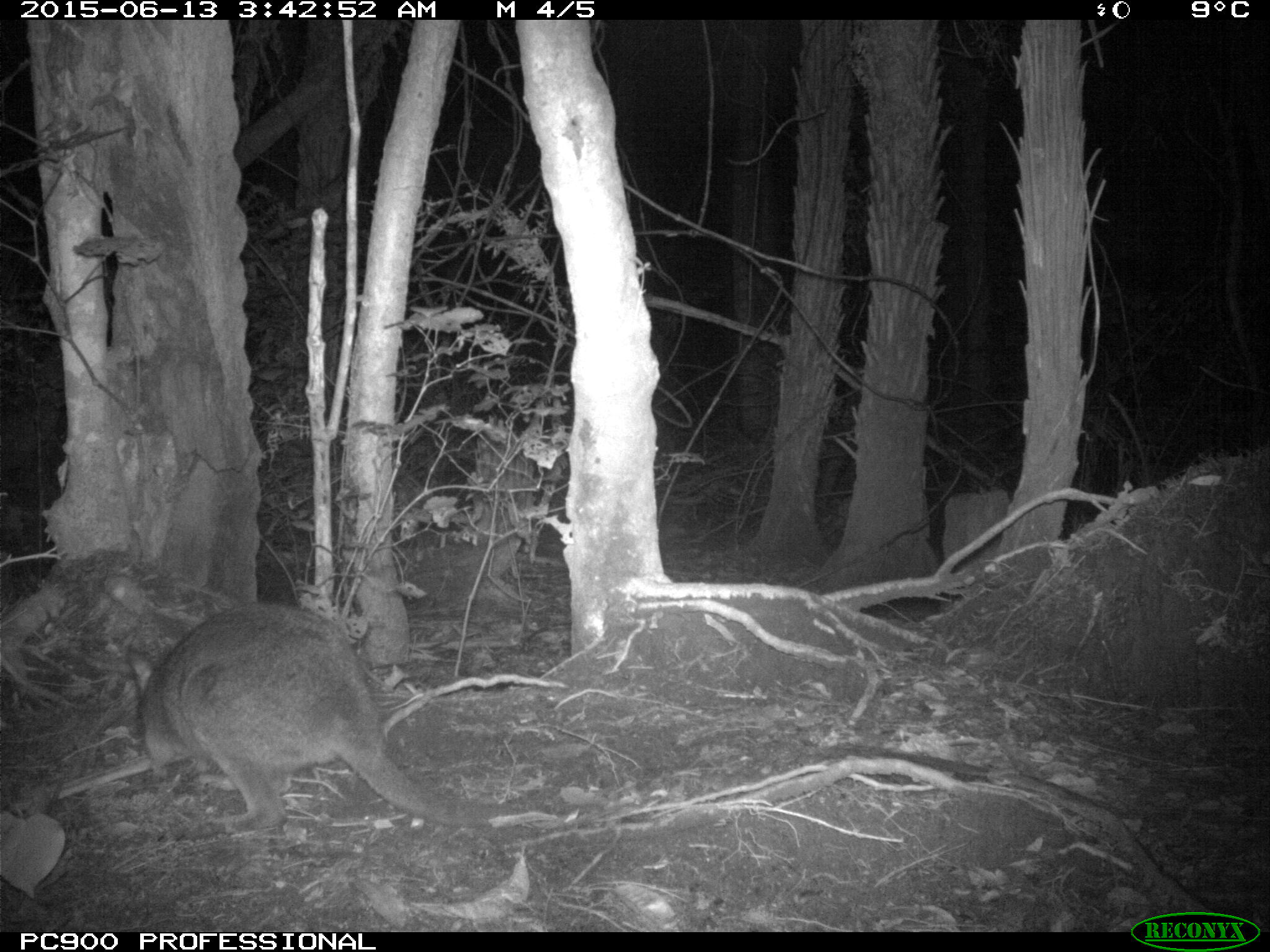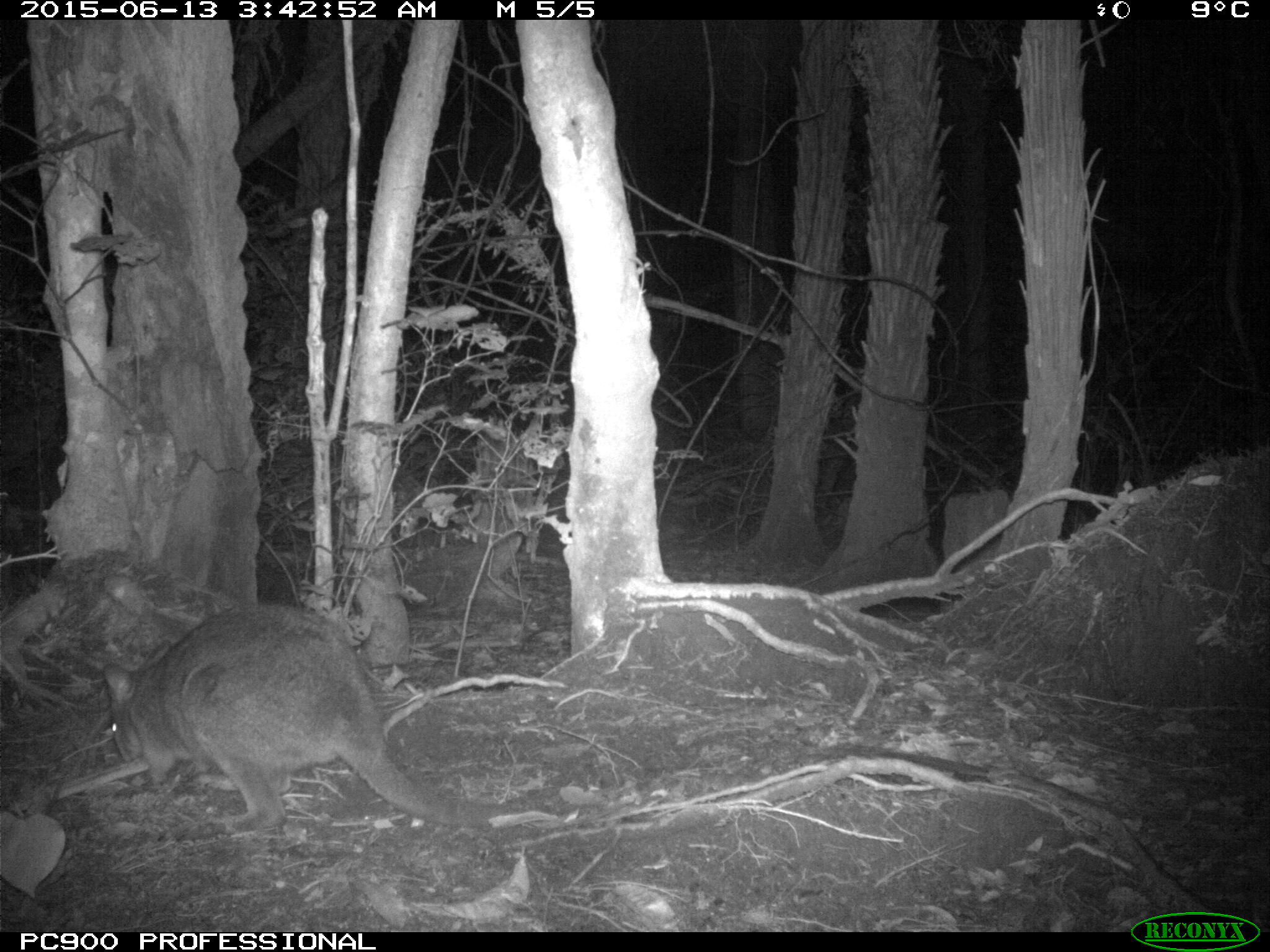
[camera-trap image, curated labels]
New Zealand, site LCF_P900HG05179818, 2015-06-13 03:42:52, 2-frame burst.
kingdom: Animalia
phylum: Chordata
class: Mammalia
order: Diprotodontia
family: Macropodidae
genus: Notamacropus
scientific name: Notamacropus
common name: wallaby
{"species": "wallaby (Notamacropus)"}